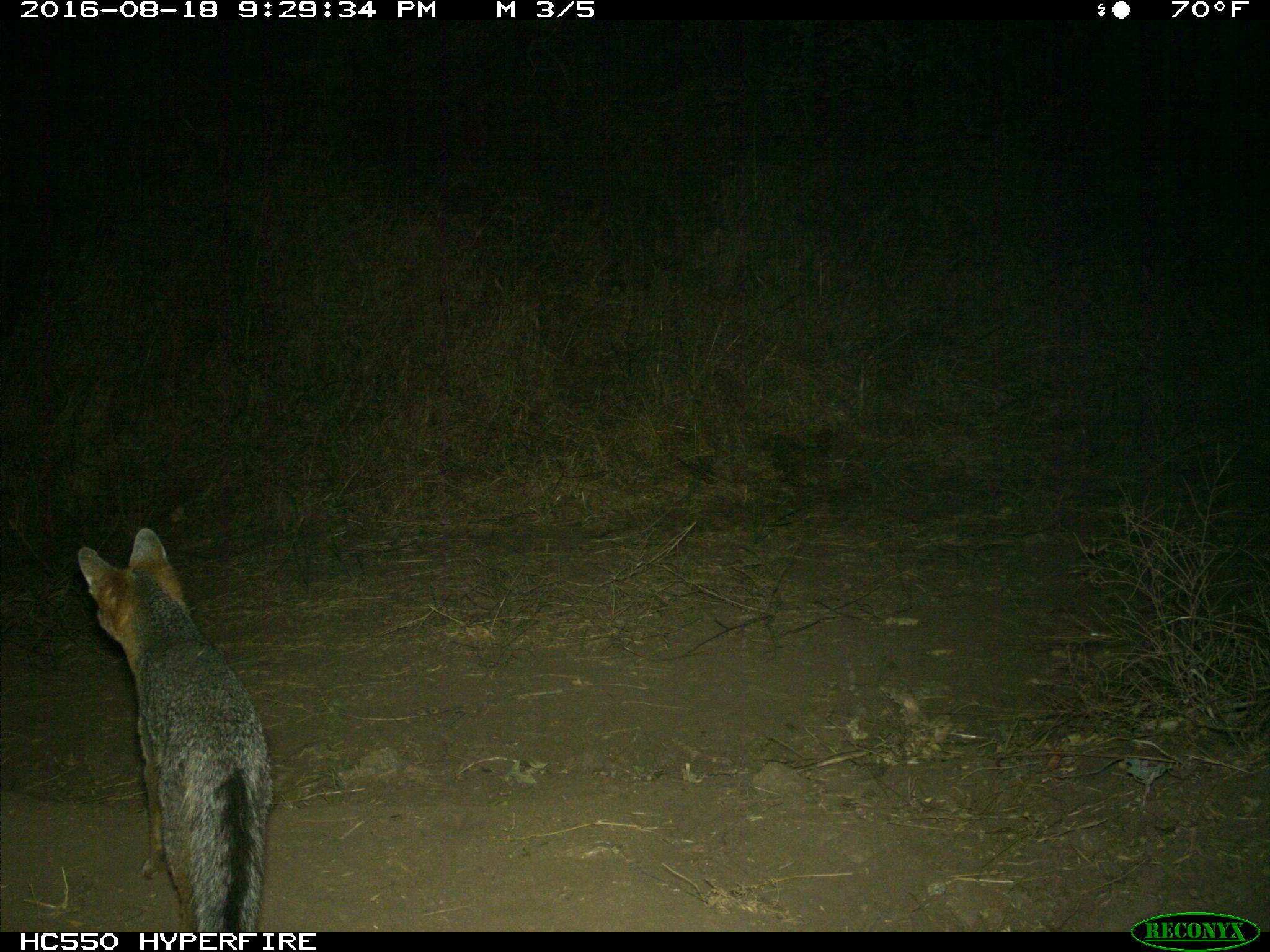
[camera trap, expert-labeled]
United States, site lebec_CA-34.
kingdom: Animalia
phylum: Chordata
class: Mammalia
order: Carnivora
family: Canidae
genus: Urocyon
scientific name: Urocyon cinereoargenteus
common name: gray fox